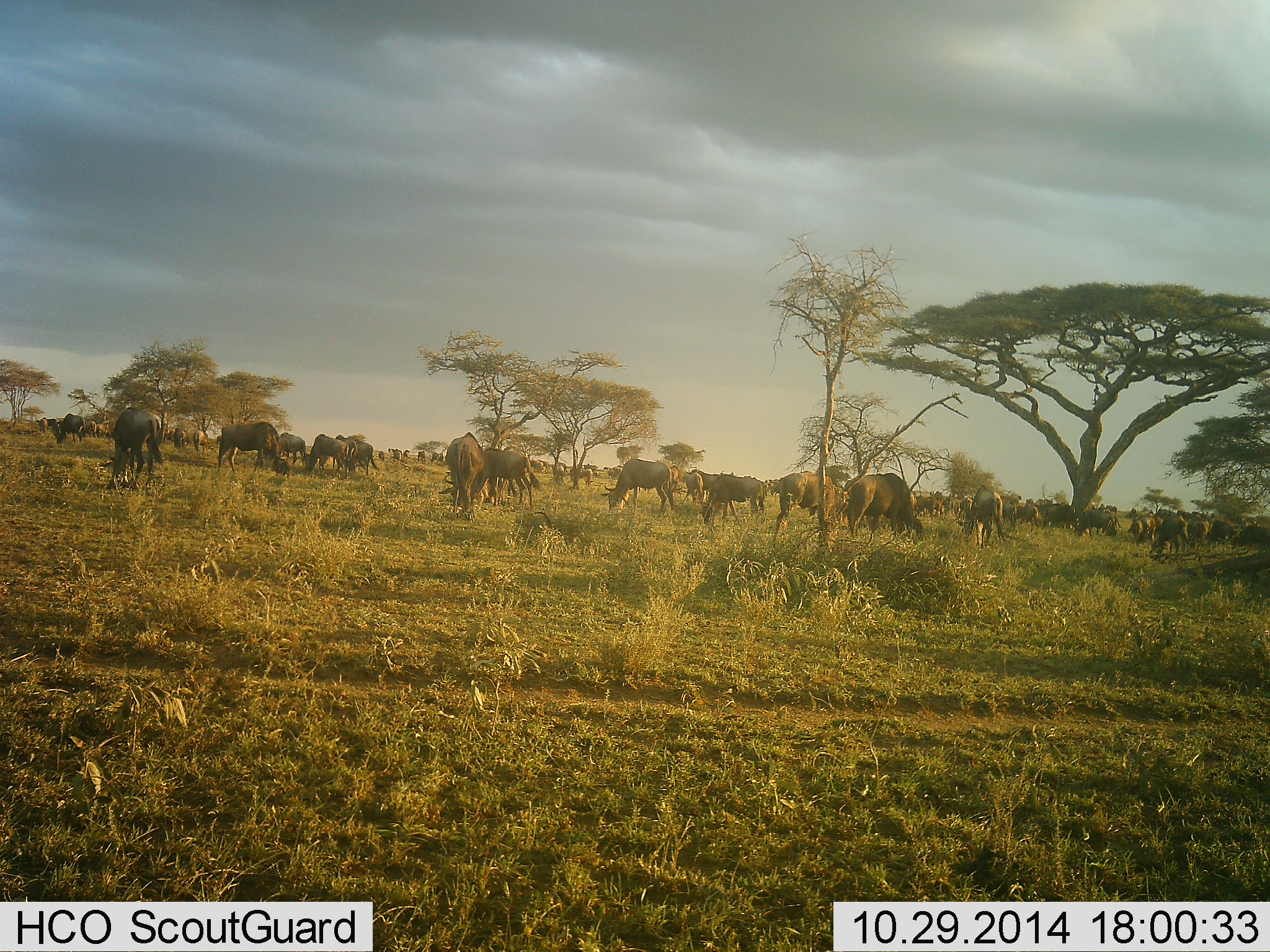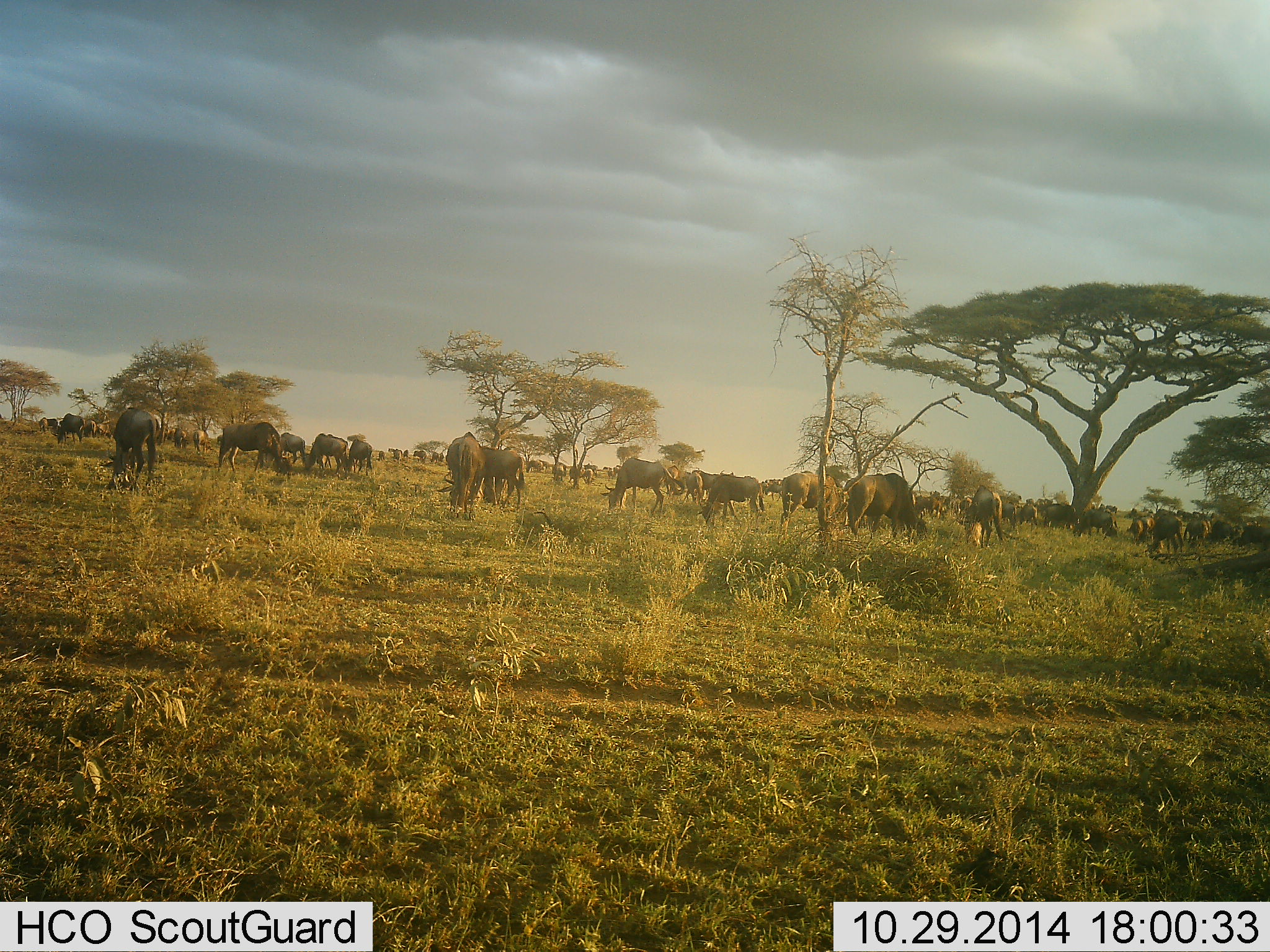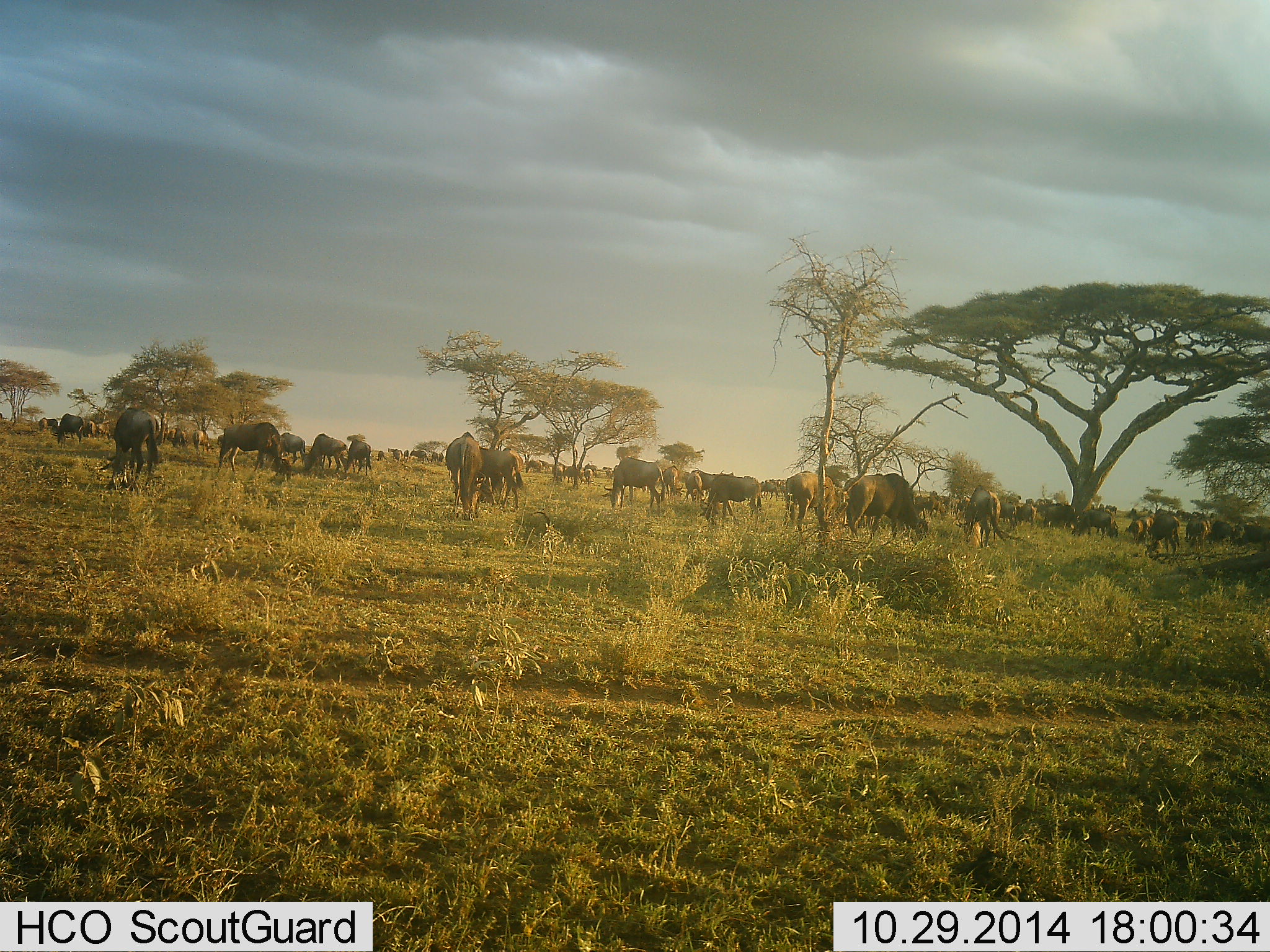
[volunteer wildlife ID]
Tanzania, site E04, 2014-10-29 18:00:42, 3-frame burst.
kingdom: Animalia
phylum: Chordata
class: Mammalia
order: Artiodactyla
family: Bovidae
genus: Connochaetes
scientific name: Connochaetes taurinus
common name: blue wildebeest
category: wildebeest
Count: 51+.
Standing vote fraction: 70%.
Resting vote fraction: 0%.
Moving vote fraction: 70%.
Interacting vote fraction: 10%.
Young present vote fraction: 0%.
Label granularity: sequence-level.